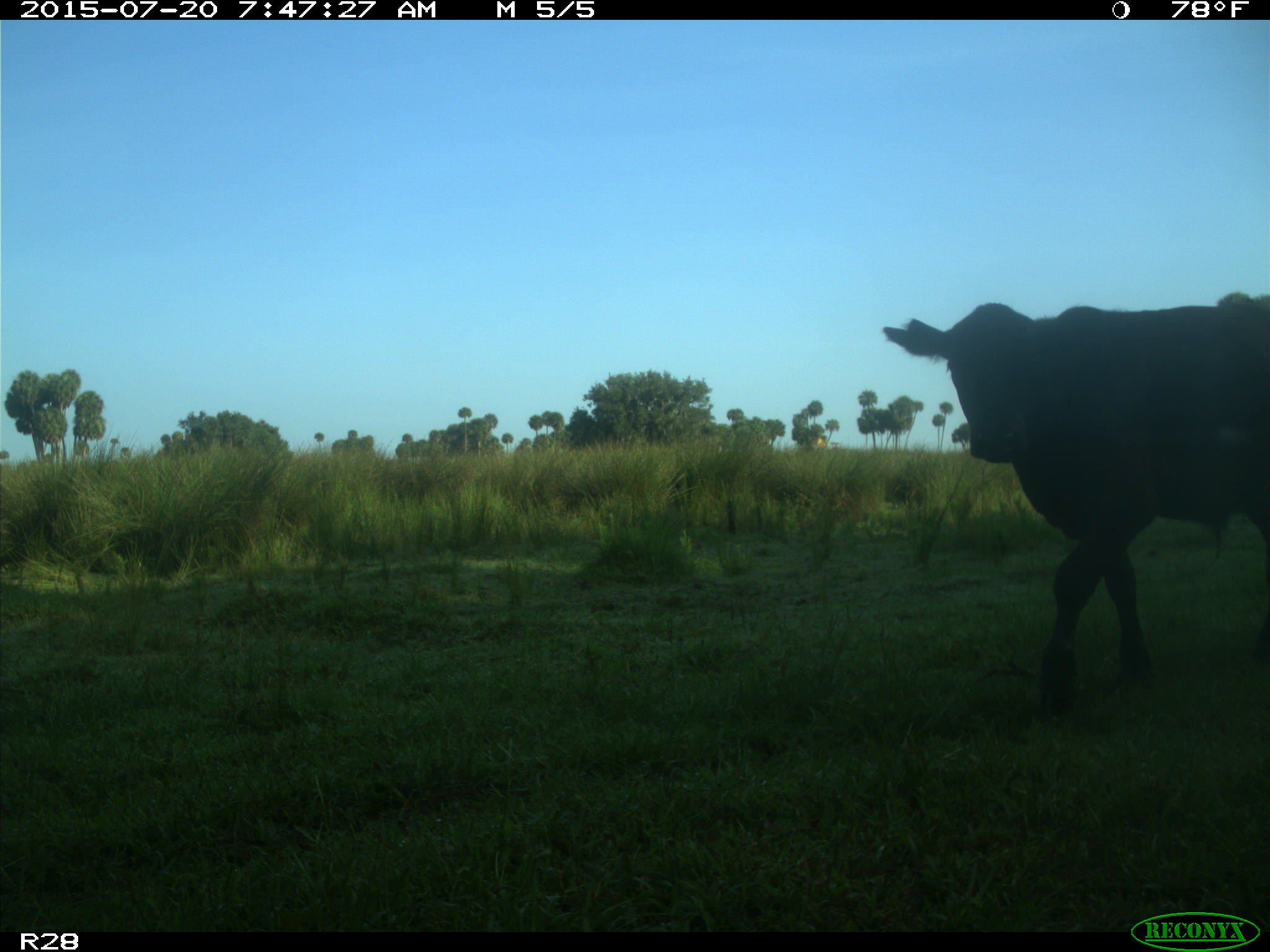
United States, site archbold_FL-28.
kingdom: Animalia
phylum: Chordata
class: Mammalia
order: Artiodactyla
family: Bovidae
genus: Bos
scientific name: Bos taurus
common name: domestic cow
Bos taurus (domestic cow).